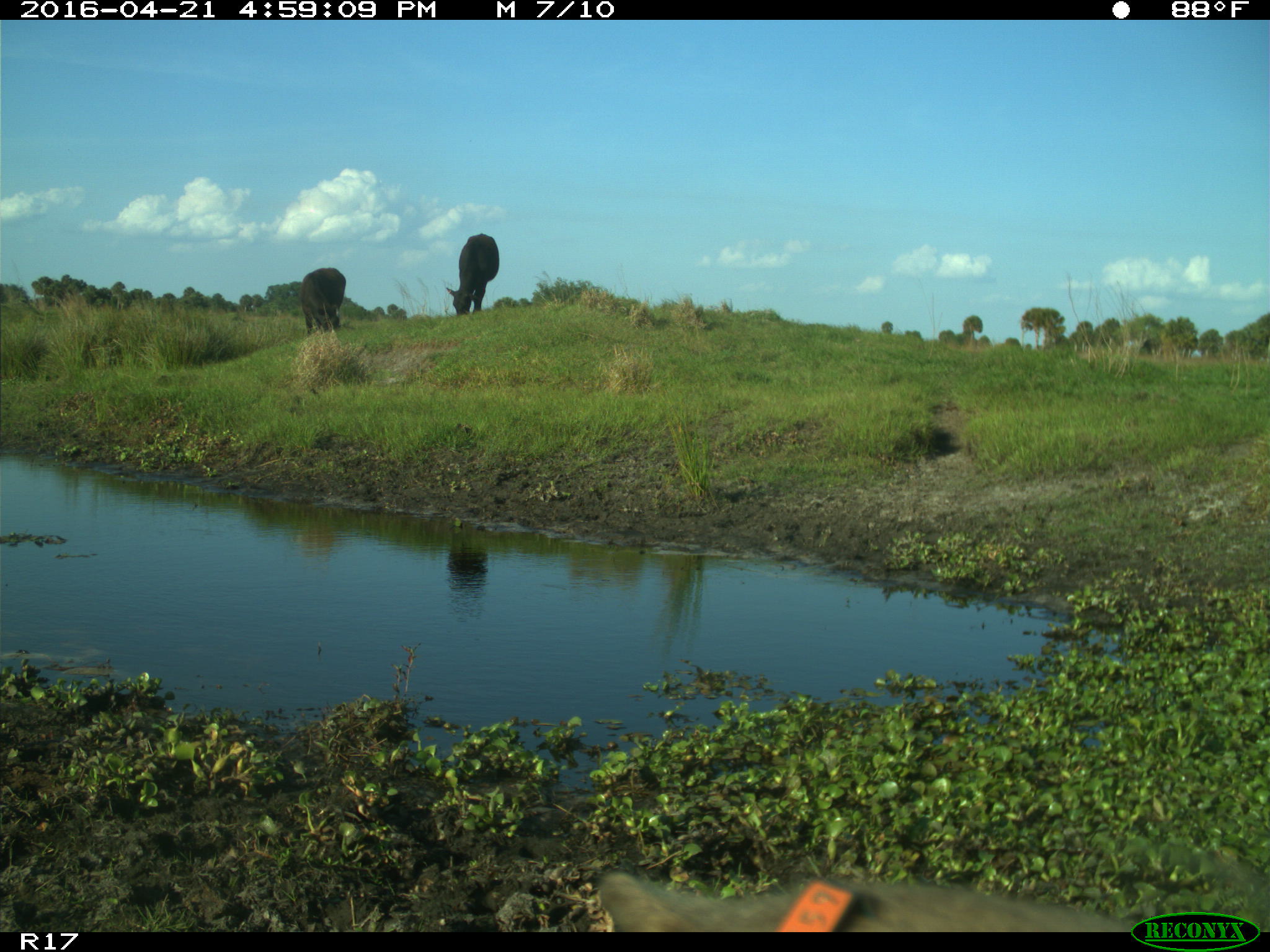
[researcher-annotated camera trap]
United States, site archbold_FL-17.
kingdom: Animalia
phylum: Chordata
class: Mammalia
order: Artiodactyla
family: Suidae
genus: Sus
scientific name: Sus scrofa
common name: wild boar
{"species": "Sus scrofa (wild boar)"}